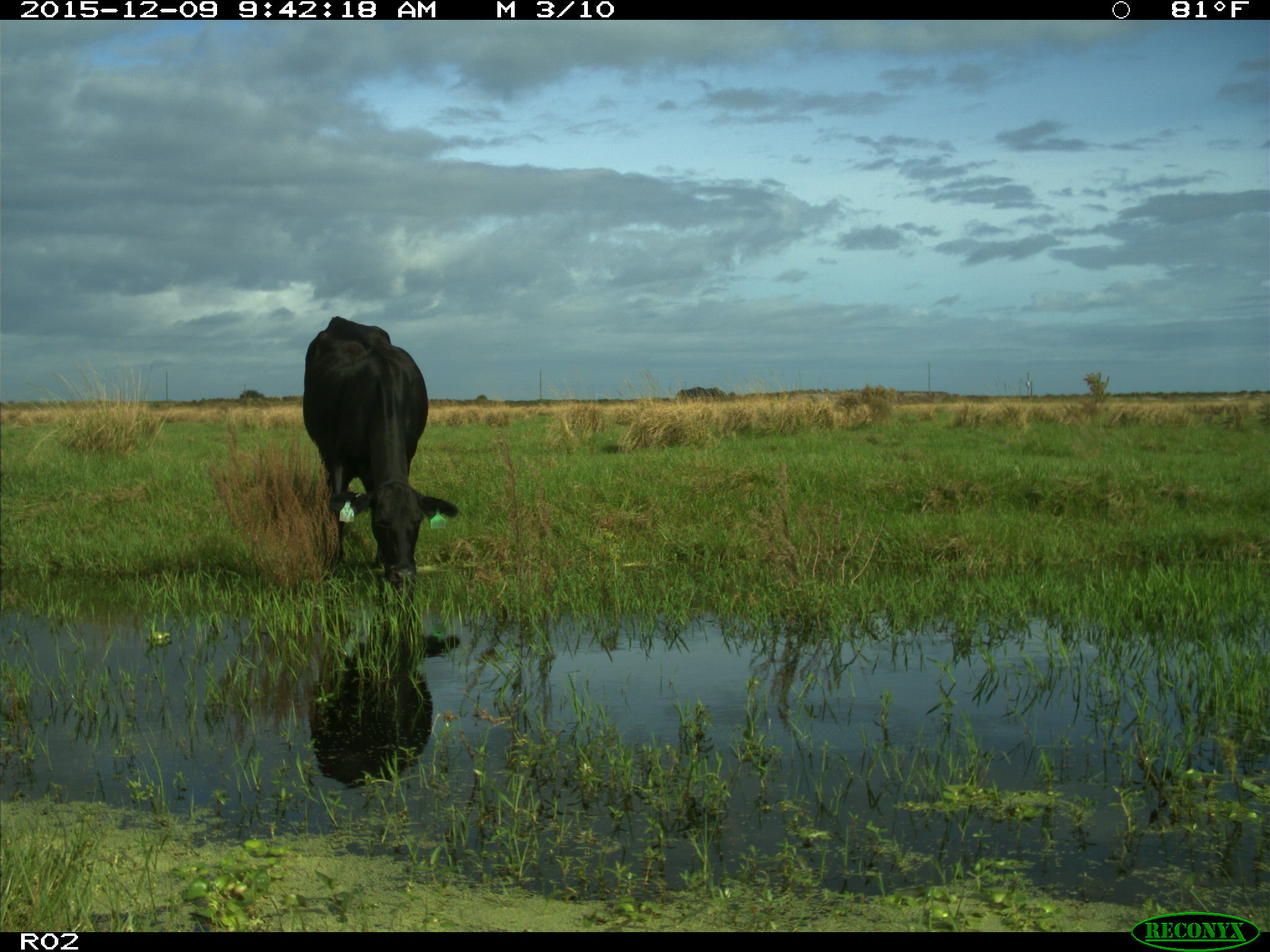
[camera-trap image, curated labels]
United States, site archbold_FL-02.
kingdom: Animalia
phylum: Chordata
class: Mammalia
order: Artiodactyla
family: Bovidae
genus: Bos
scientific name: Bos taurus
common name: domestic cow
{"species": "Bos taurus (domestic cow)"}